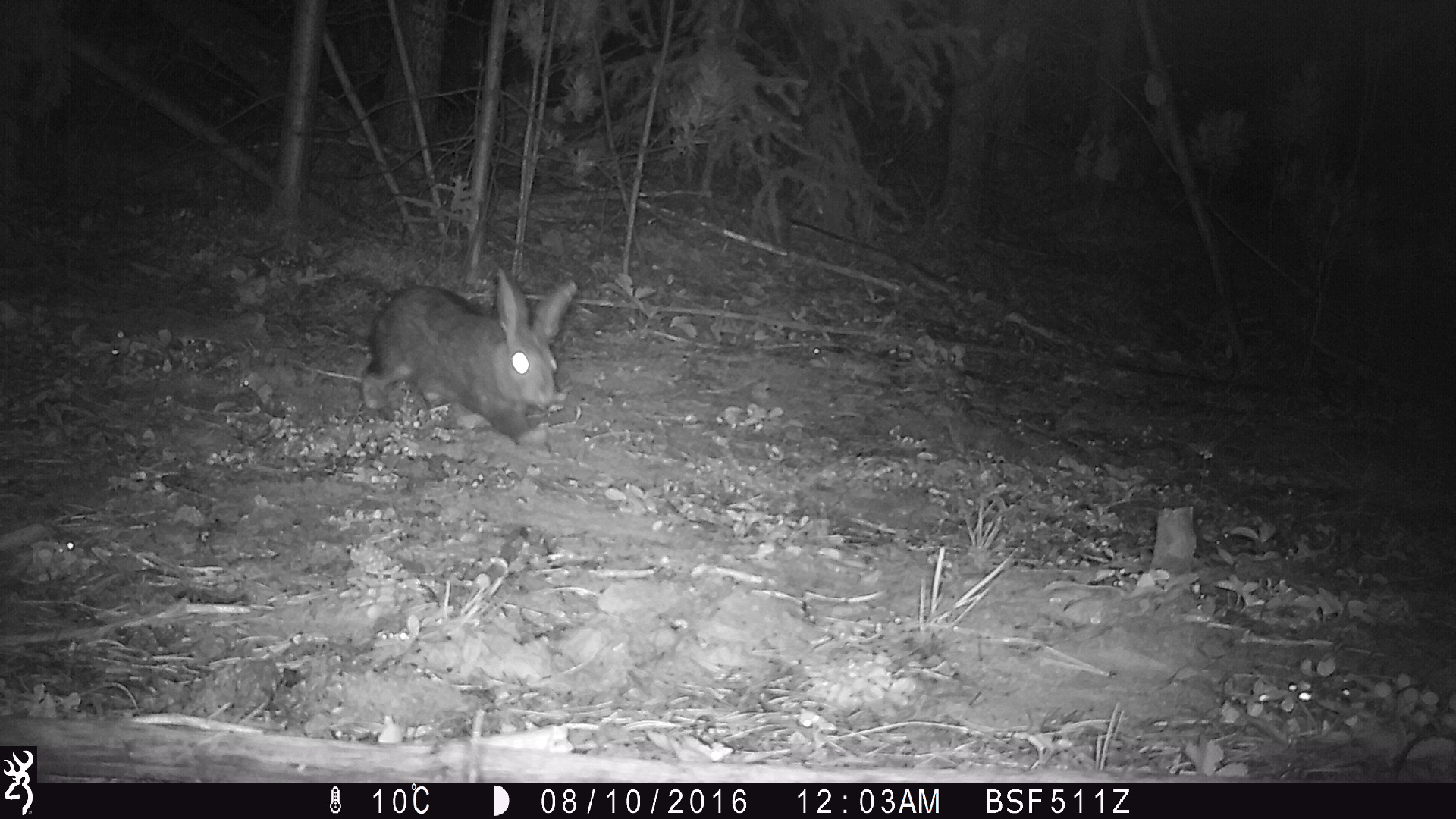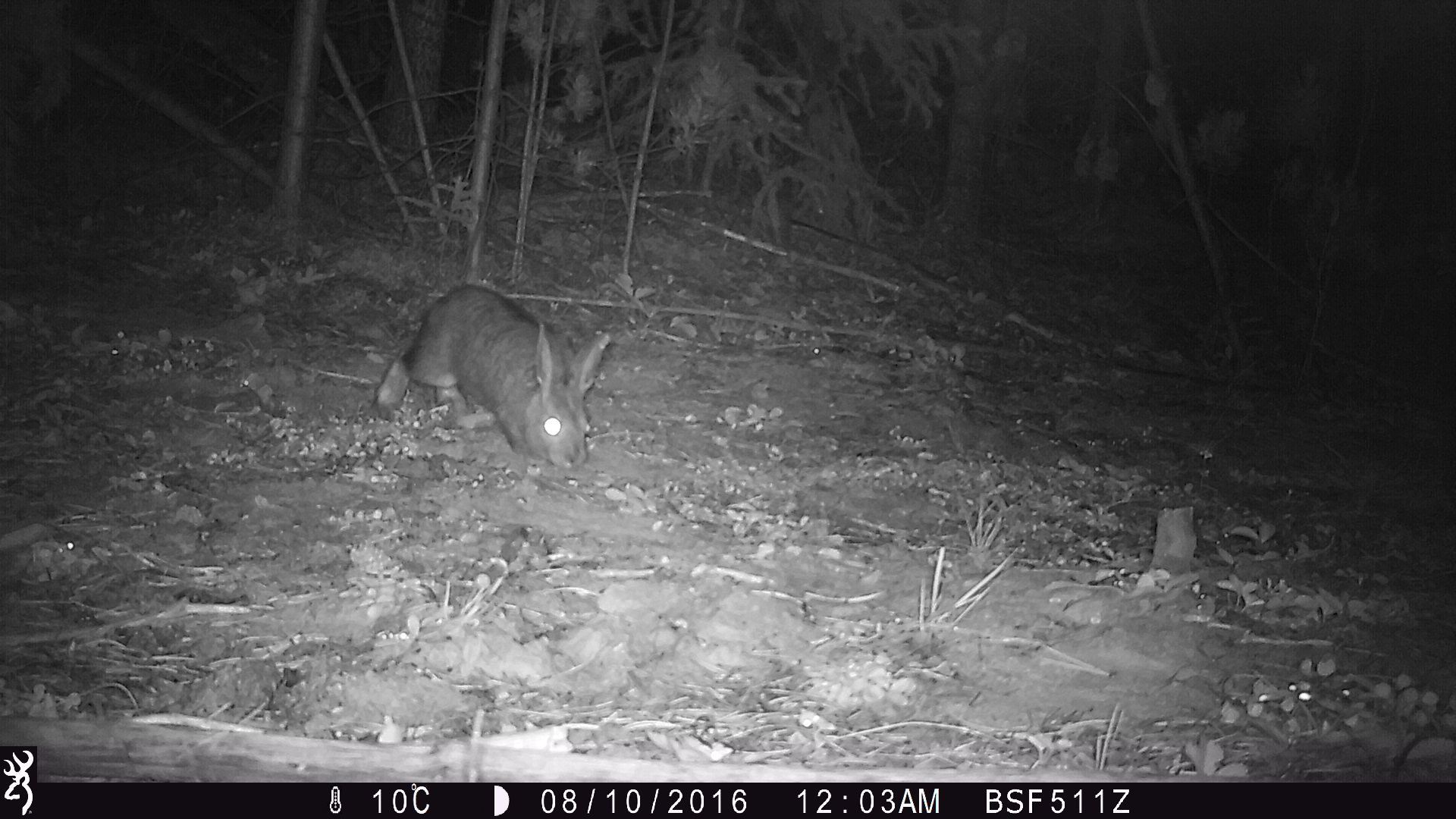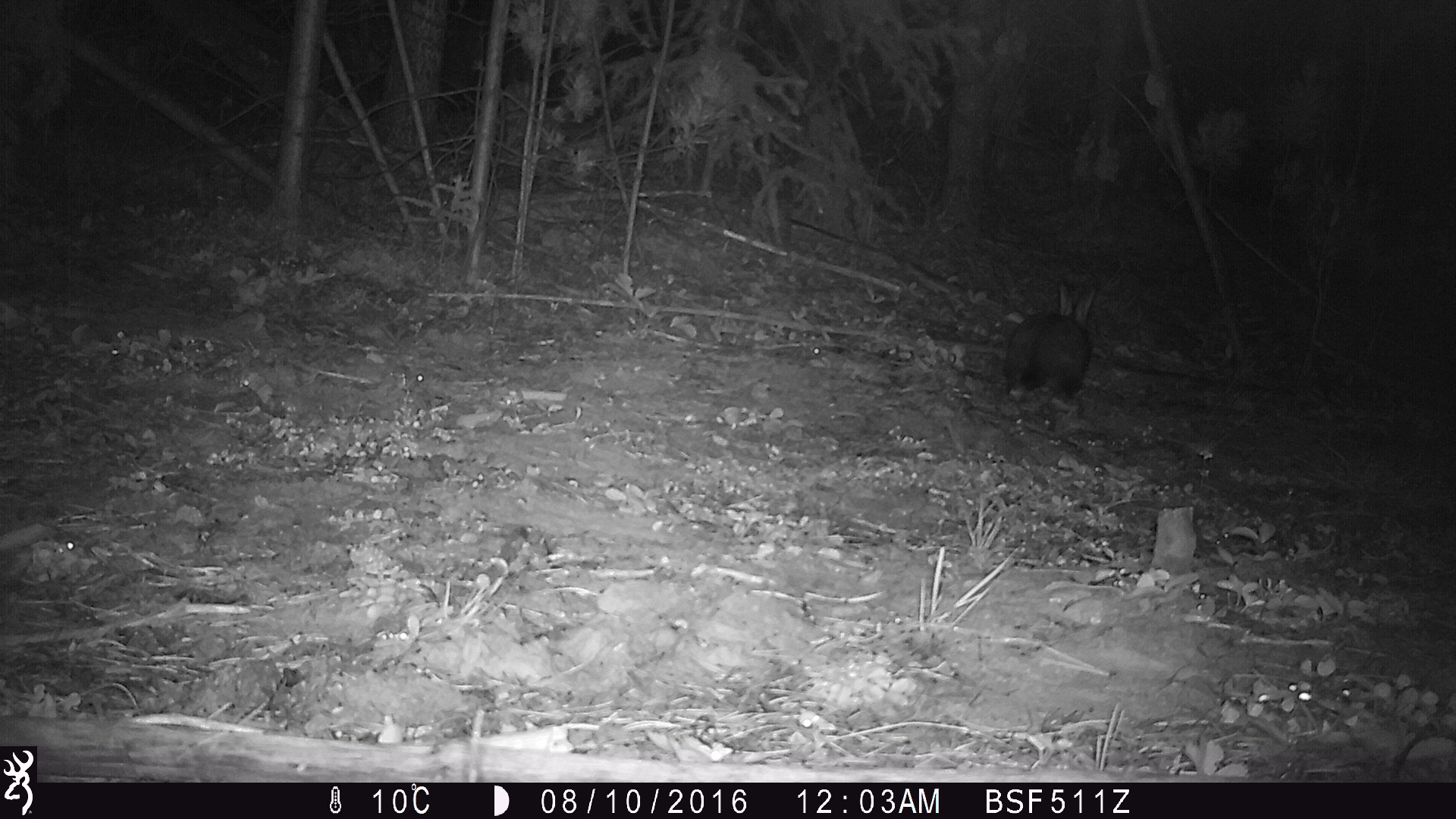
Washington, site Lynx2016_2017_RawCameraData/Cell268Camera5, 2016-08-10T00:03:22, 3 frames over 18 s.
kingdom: Animalia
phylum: Chordata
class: Mammalia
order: Lagomorpha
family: Leporidae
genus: Lepus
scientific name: Lepus americanus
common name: snowshoe hare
Lepus americanus (snowshoe hare). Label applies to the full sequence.